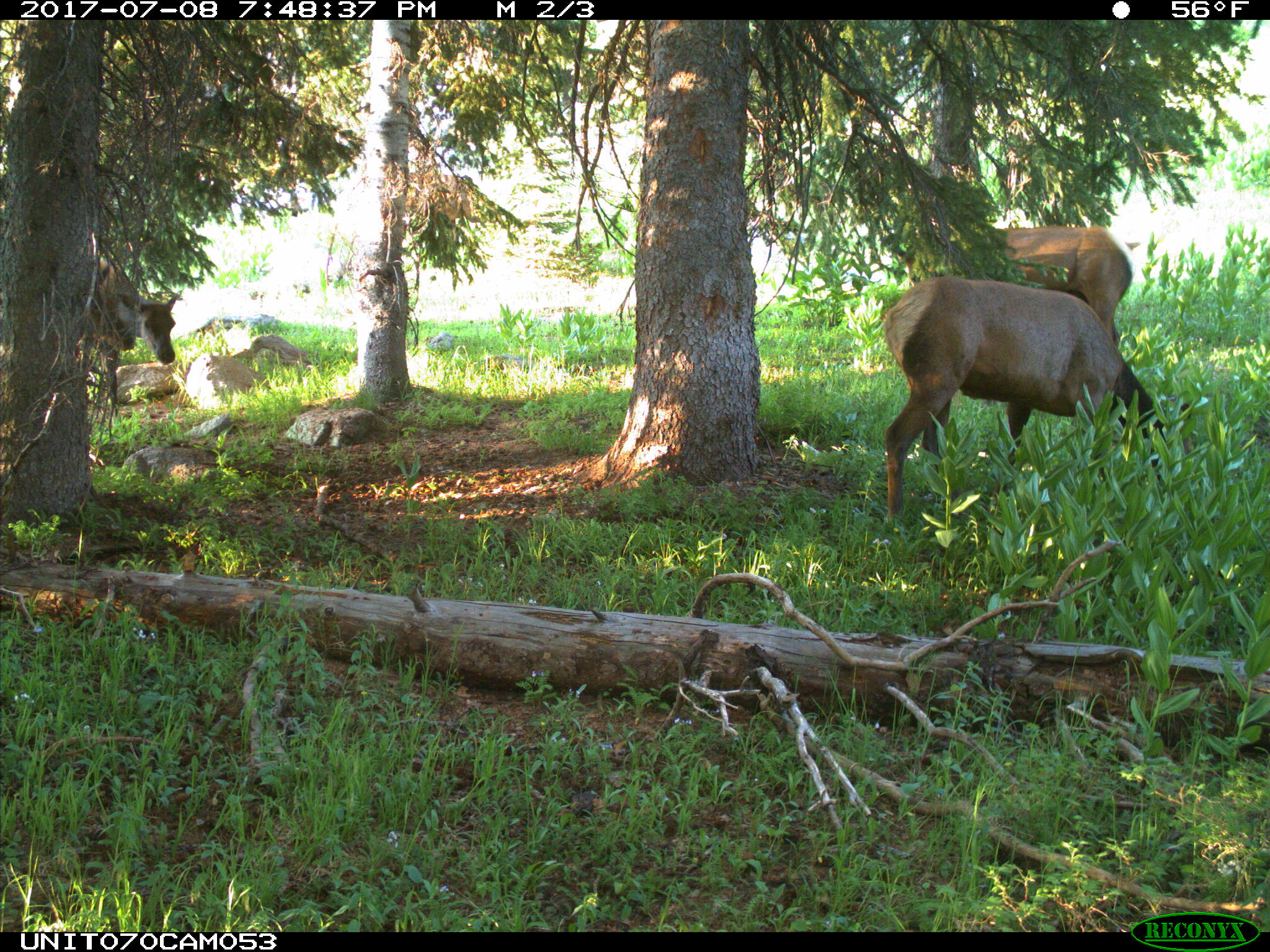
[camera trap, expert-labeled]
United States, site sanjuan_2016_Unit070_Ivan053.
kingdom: Animalia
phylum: Chordata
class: Mammalia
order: Artiodactyla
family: Cervidae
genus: Cervus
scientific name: Cervus elaphus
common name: red deer